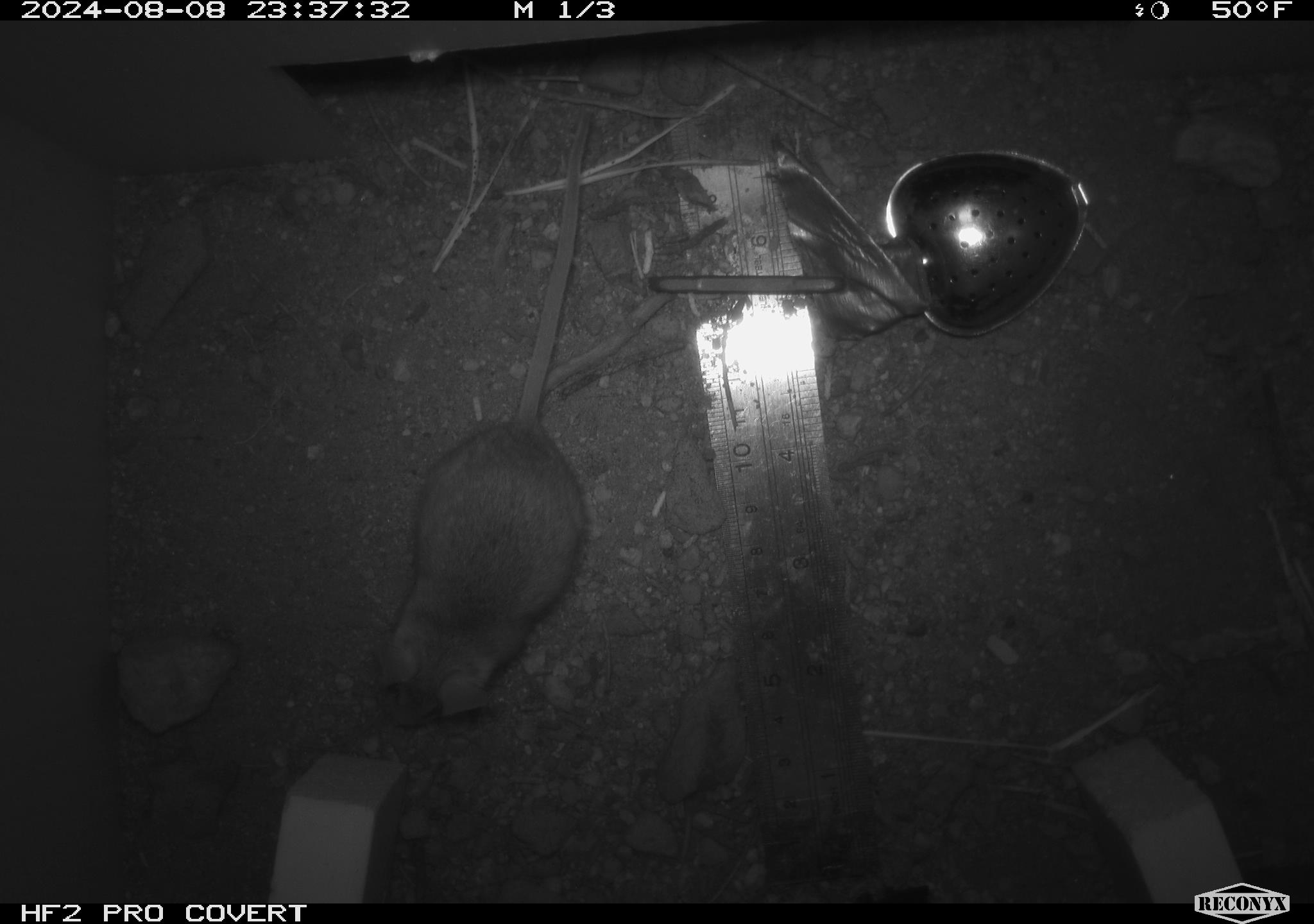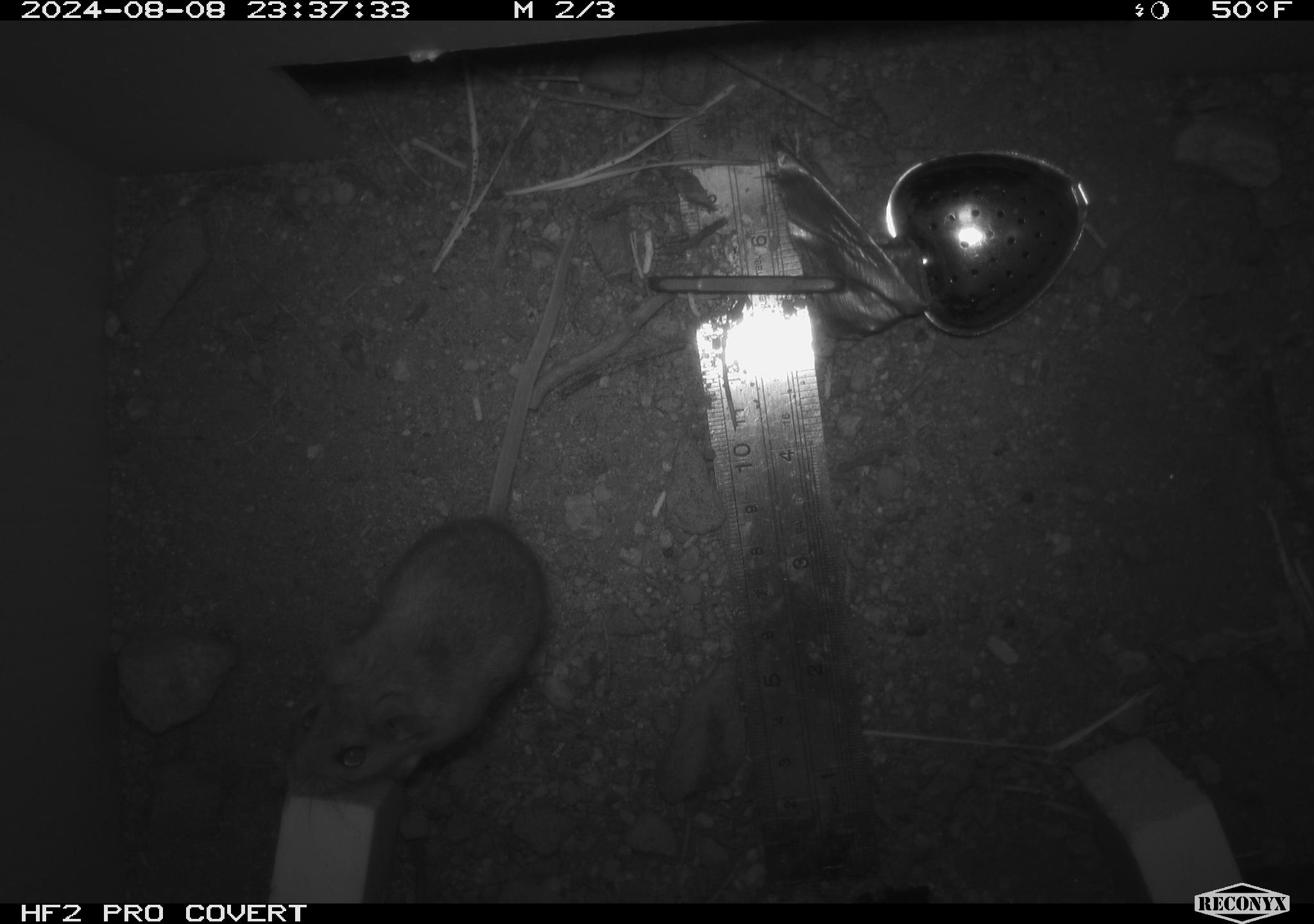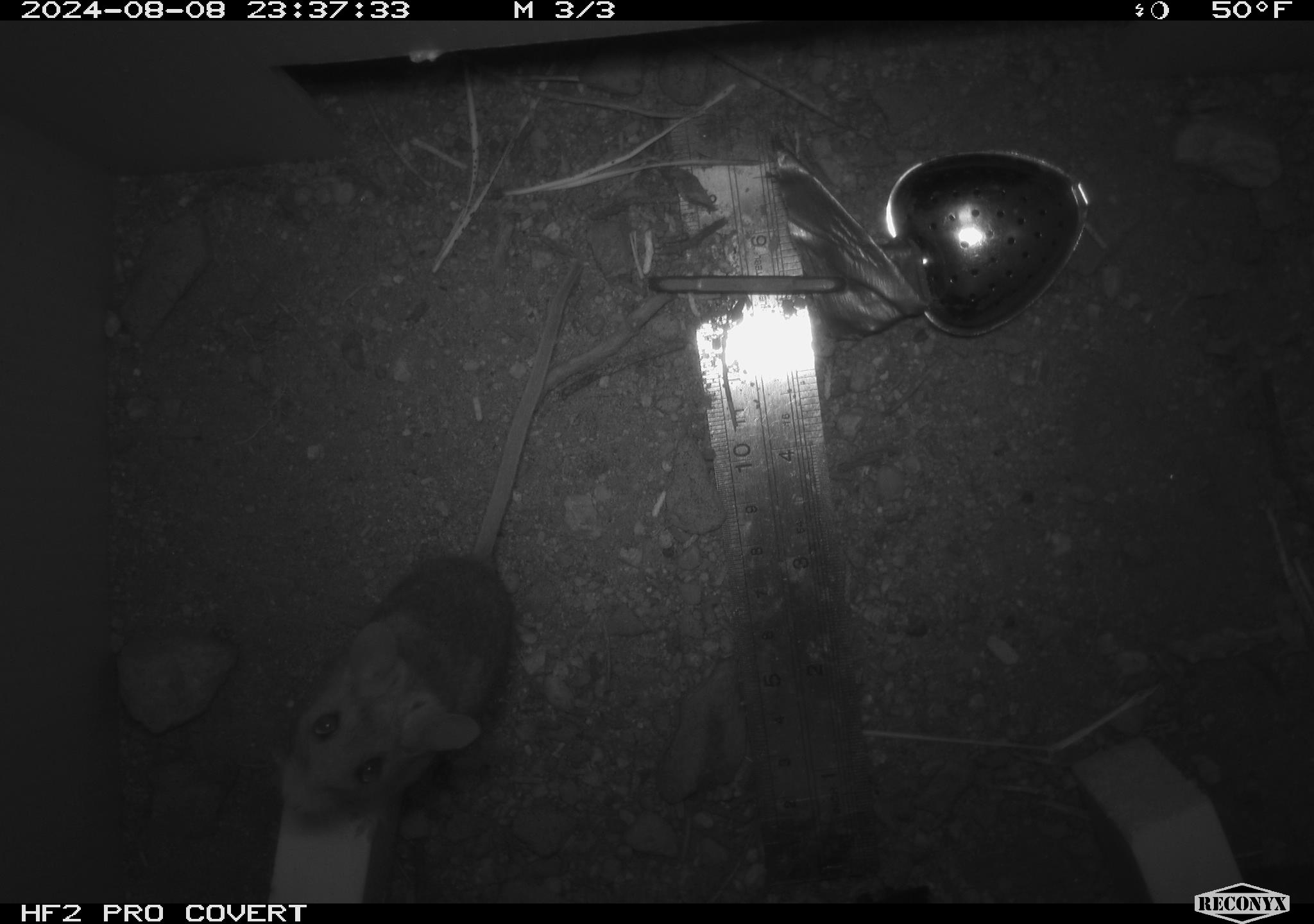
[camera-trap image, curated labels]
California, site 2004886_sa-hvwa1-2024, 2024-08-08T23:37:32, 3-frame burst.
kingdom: Animalia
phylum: Chordata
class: Mammalia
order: Rodentia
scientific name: Rodentia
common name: mouse species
Mouse species (Rodentia).